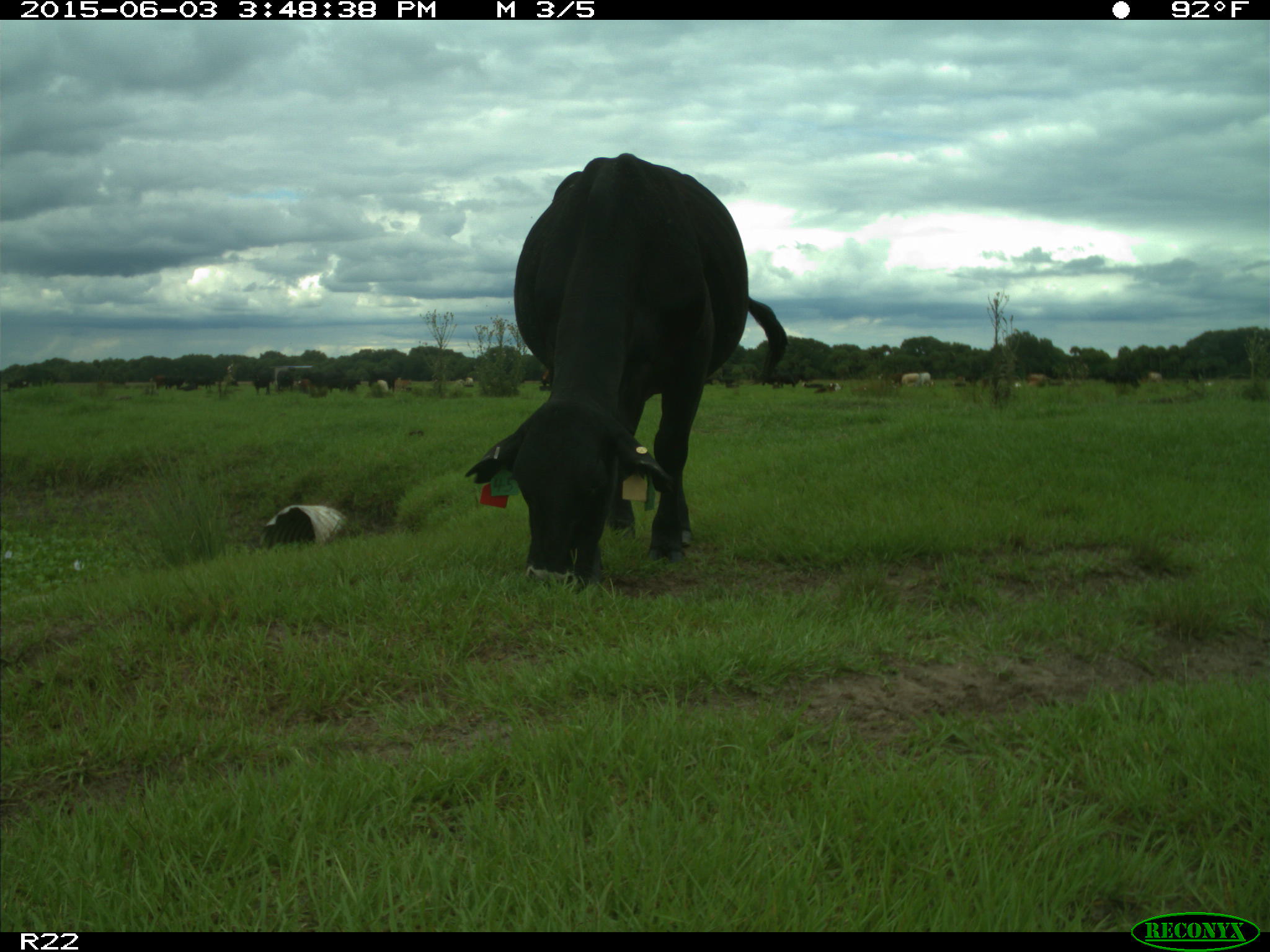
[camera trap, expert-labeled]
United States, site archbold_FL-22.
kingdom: Animalia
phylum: Chordata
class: Mammalia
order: Artiodactyla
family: Bovidae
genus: Bos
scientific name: Bos taurus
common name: domestic cow